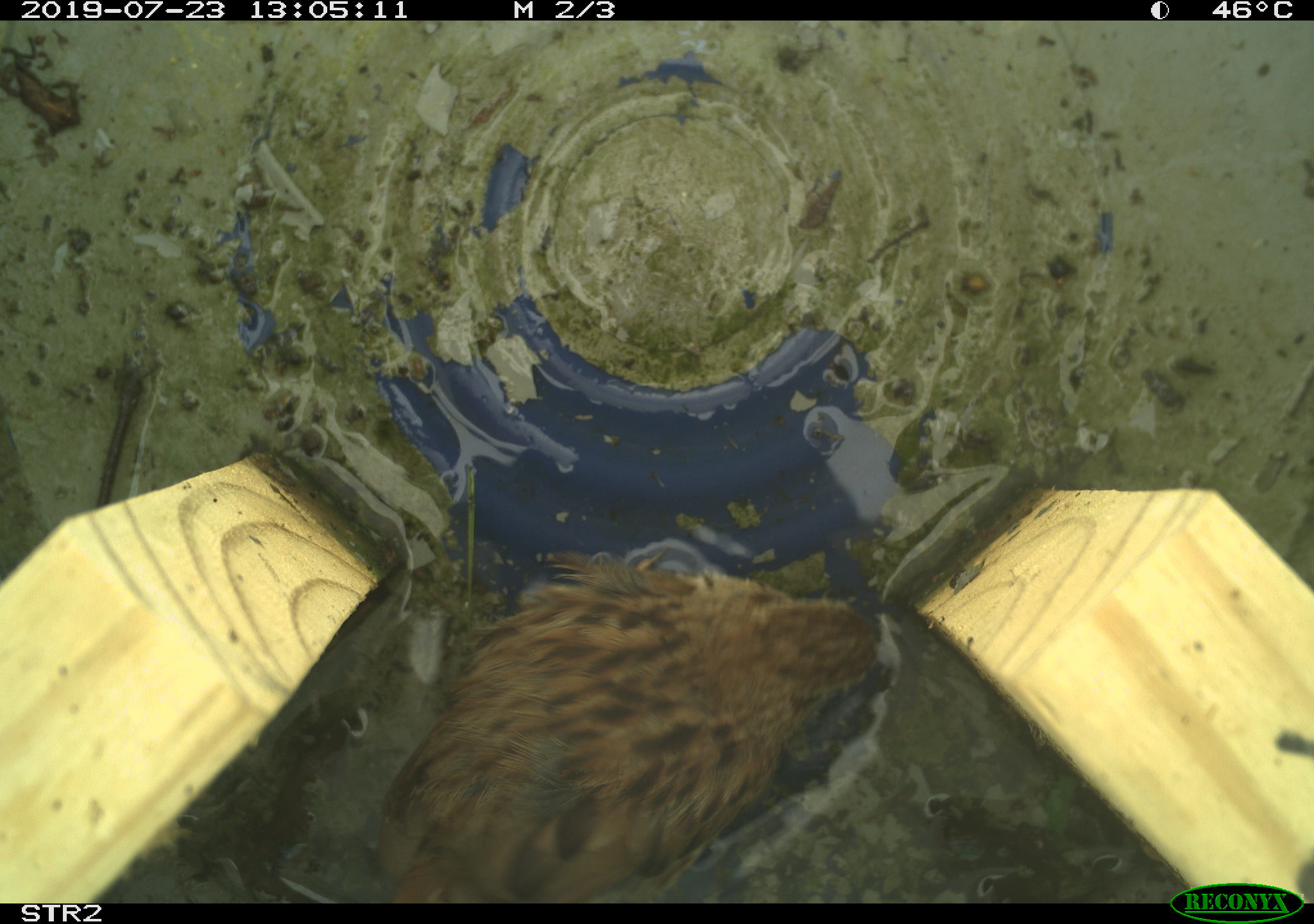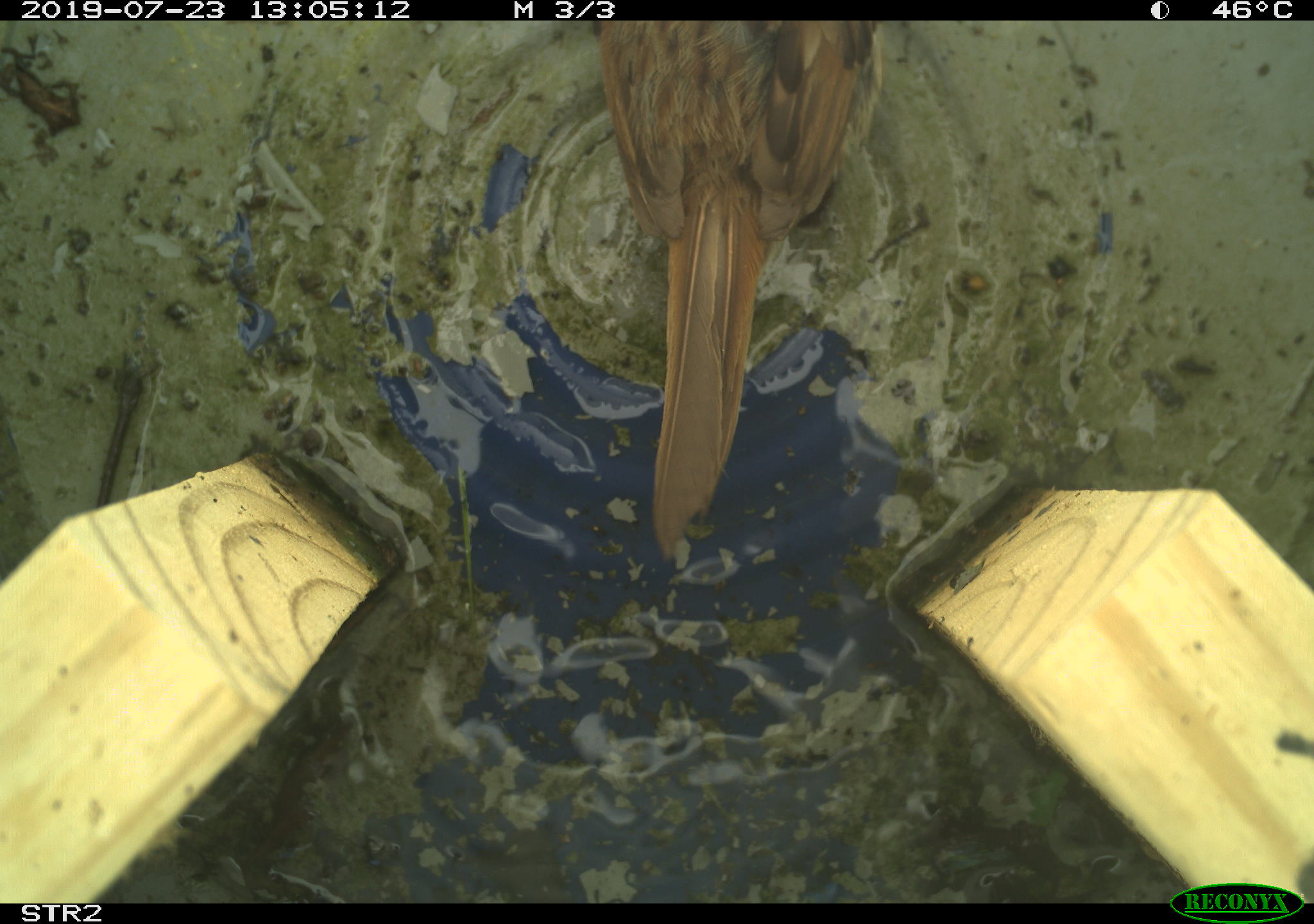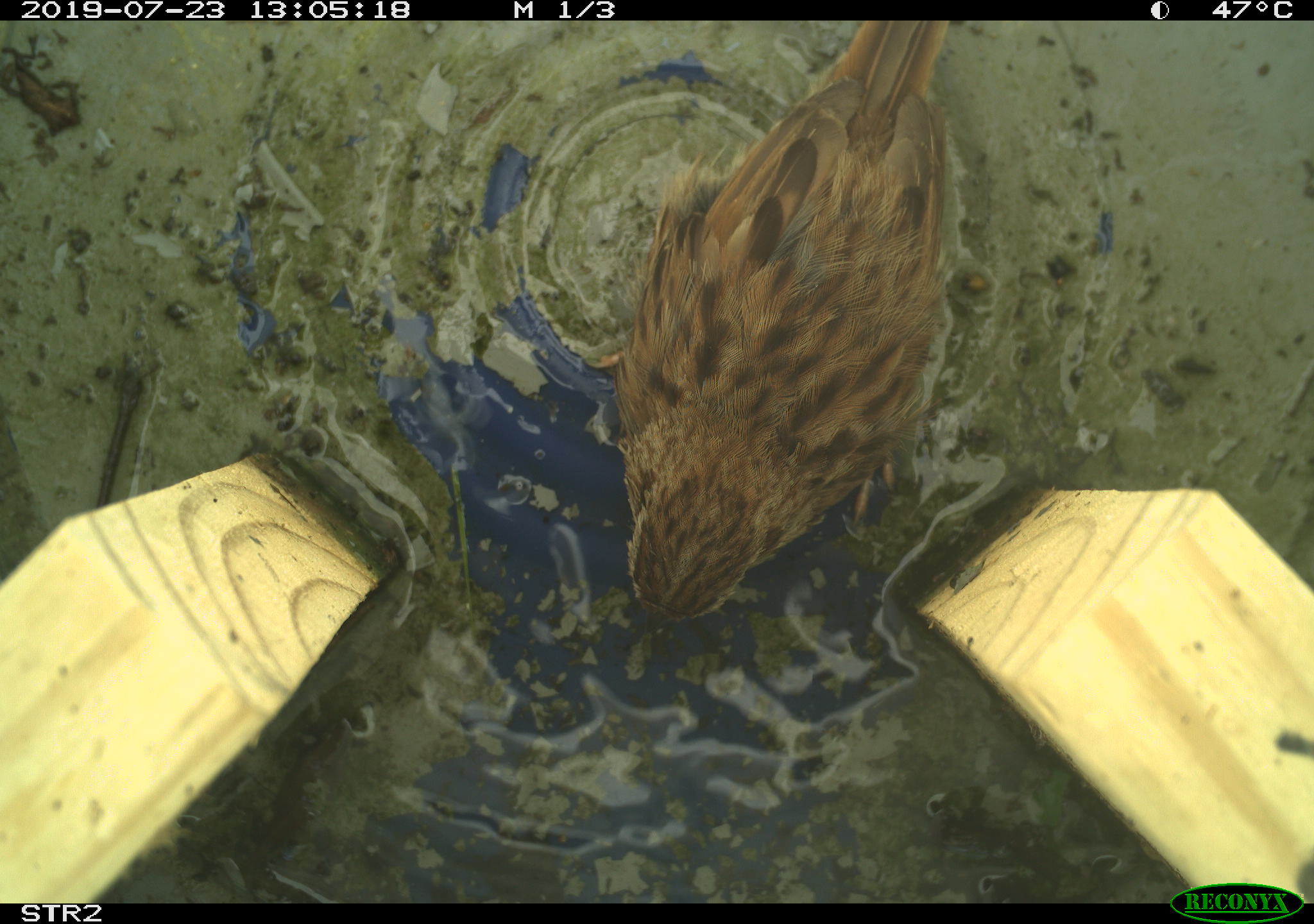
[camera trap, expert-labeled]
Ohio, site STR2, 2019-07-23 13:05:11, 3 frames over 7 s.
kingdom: Animalia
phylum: Chordata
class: Aves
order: Passeriformes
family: Passerellidae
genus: Melospiza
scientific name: Melospiza melodia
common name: song sparrow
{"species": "song sparrow (Melospiza melodia)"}